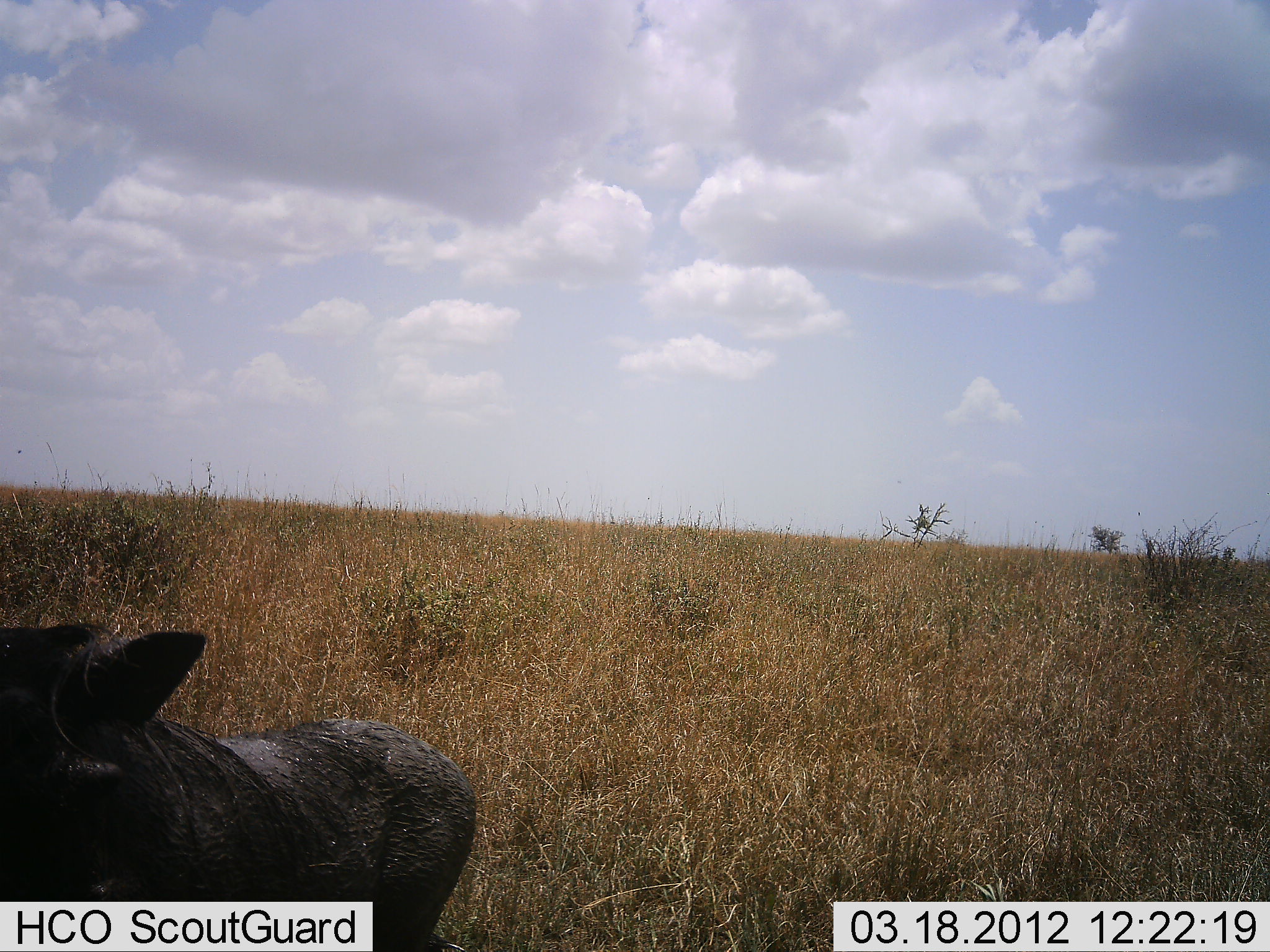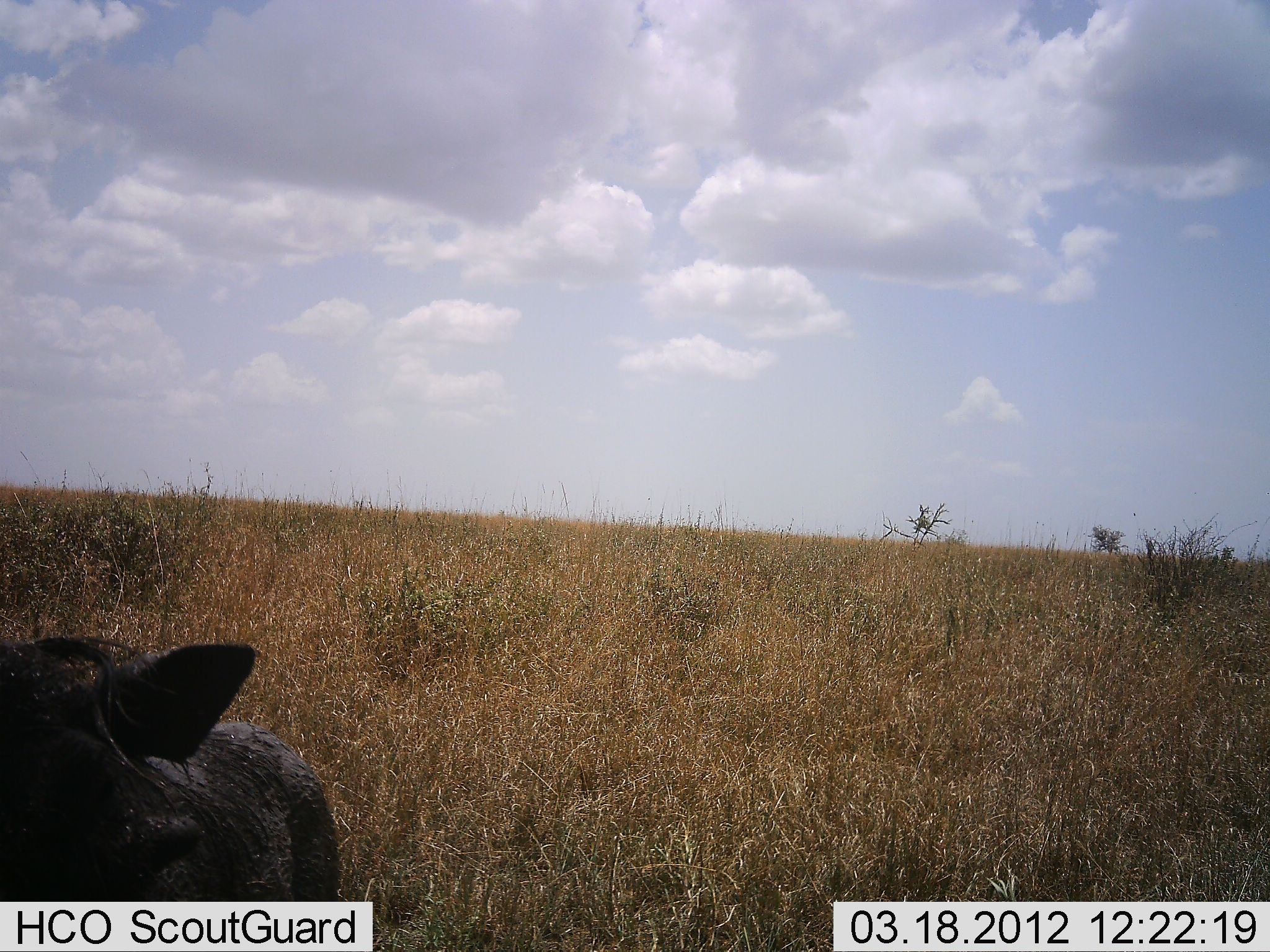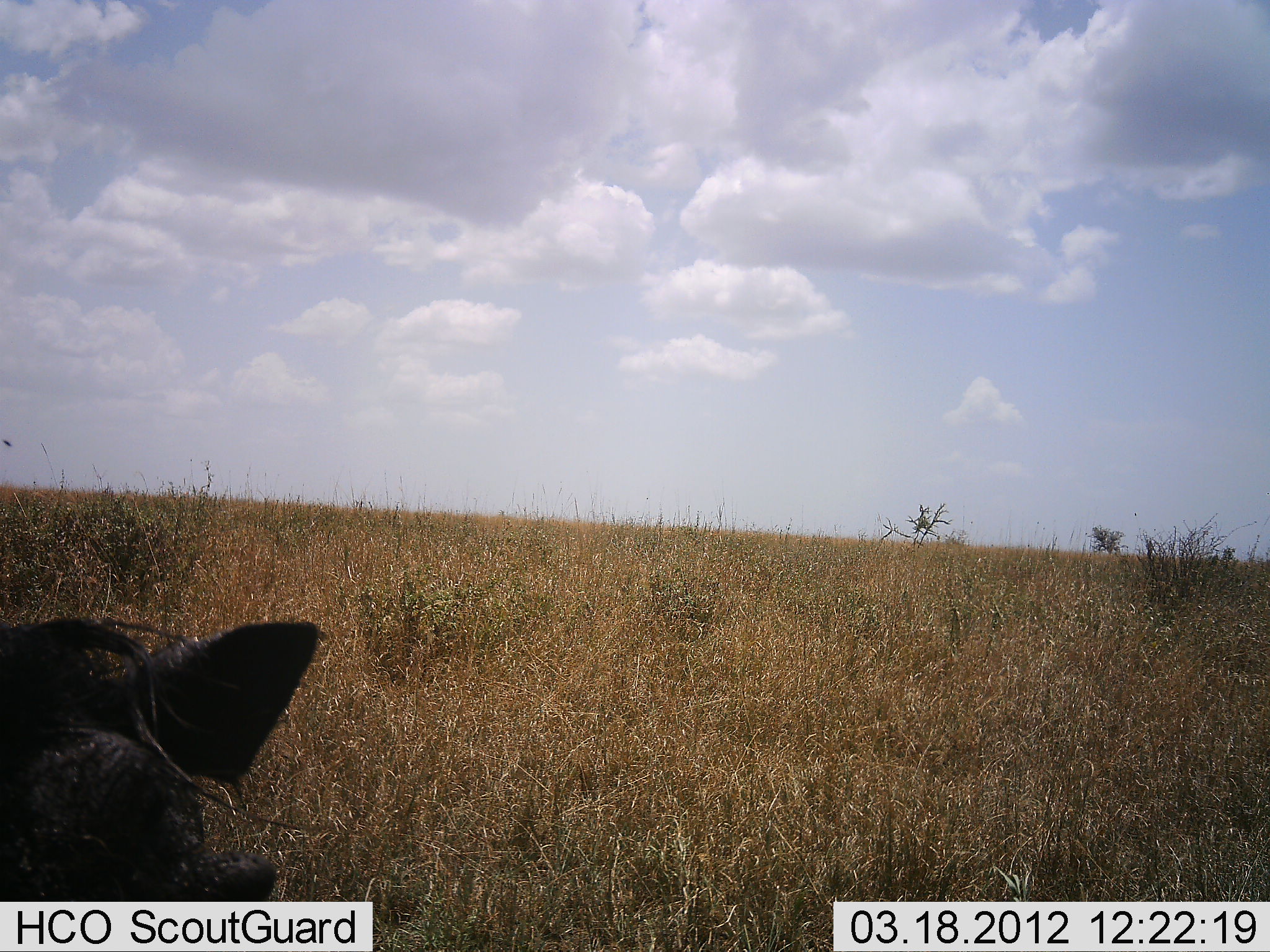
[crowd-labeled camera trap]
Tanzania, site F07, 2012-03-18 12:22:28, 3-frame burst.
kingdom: Animalia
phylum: Chordata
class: Mammalia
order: Artiodactyla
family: Suidae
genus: Phacochoerus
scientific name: Phacochoerus africanus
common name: warthog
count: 1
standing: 55%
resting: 5%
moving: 45%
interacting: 0%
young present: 0%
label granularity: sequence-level